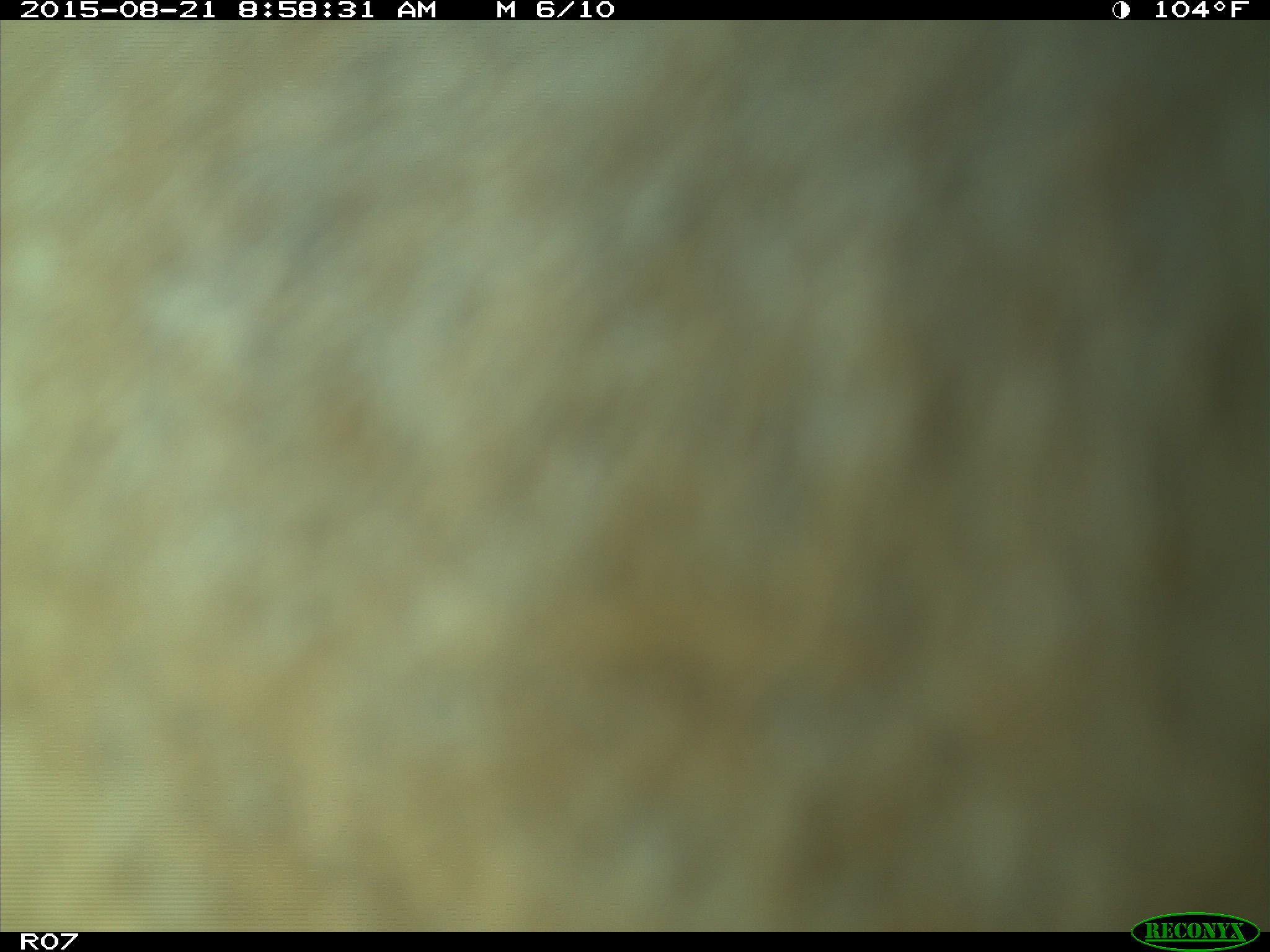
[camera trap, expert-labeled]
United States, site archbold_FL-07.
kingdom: Animalia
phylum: Chordata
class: Mammalia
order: Artiodactyla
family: Bovidae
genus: Bos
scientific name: Bos taurus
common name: domestic cow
Bos taurus (domestic cow).